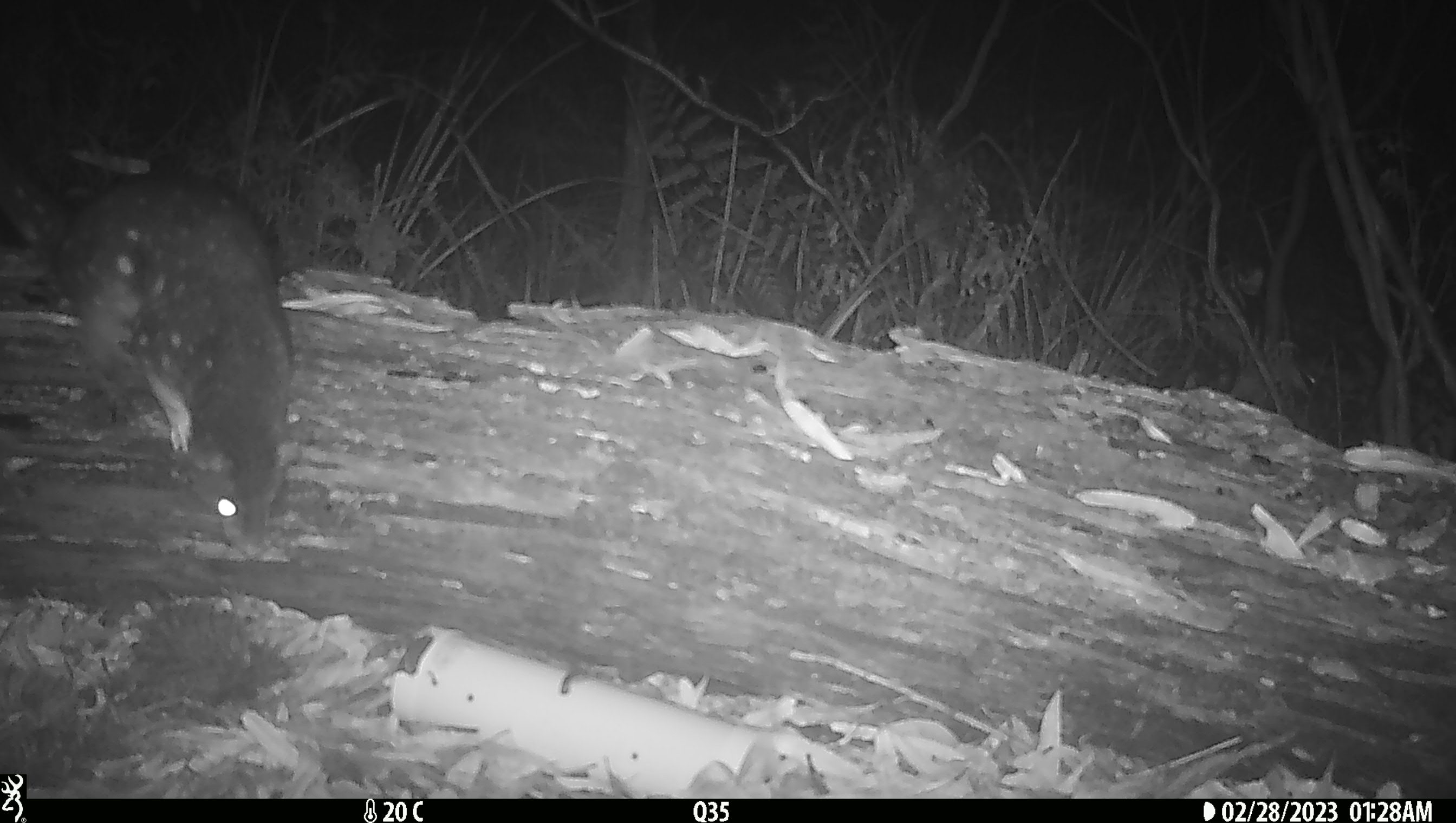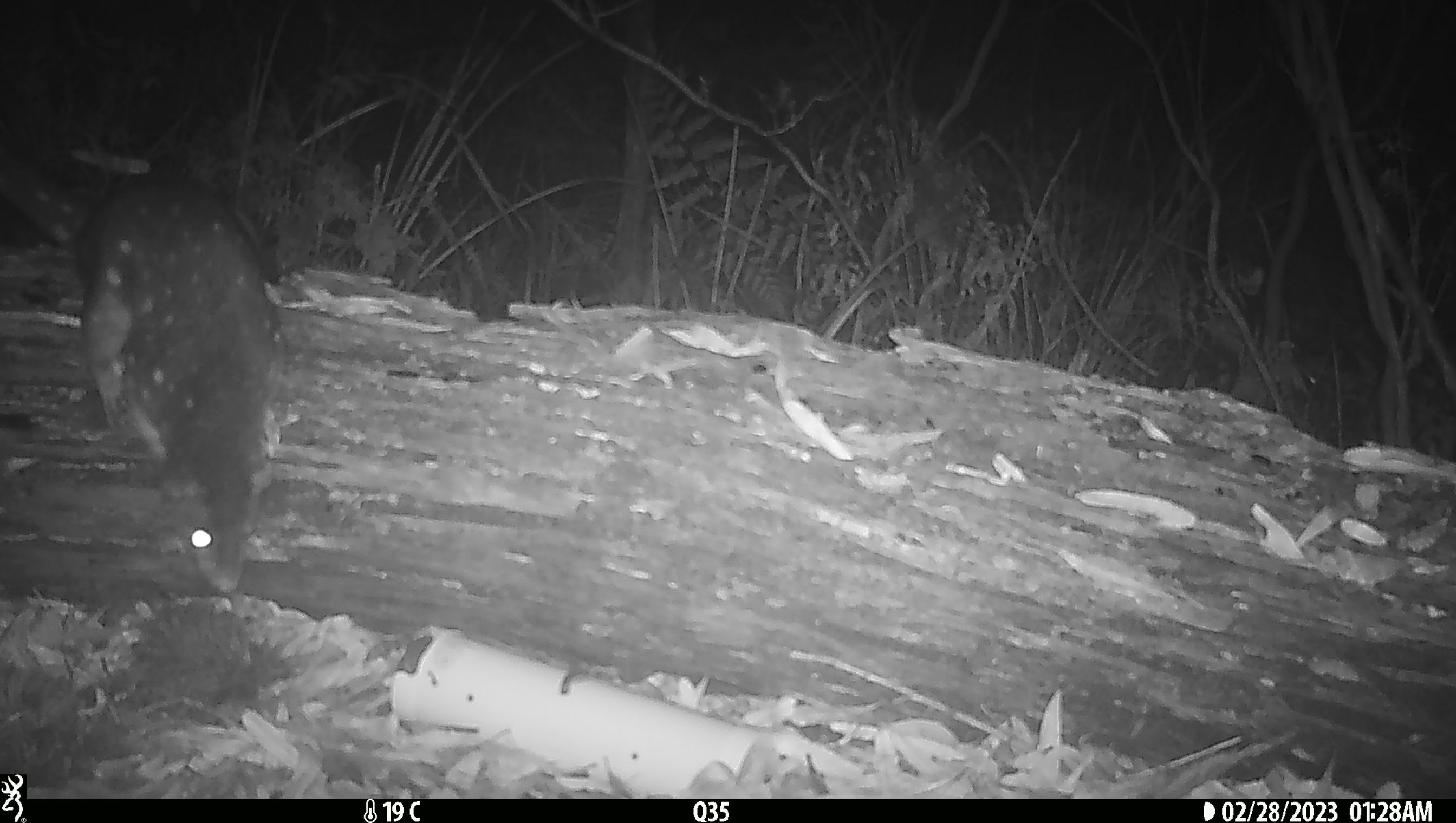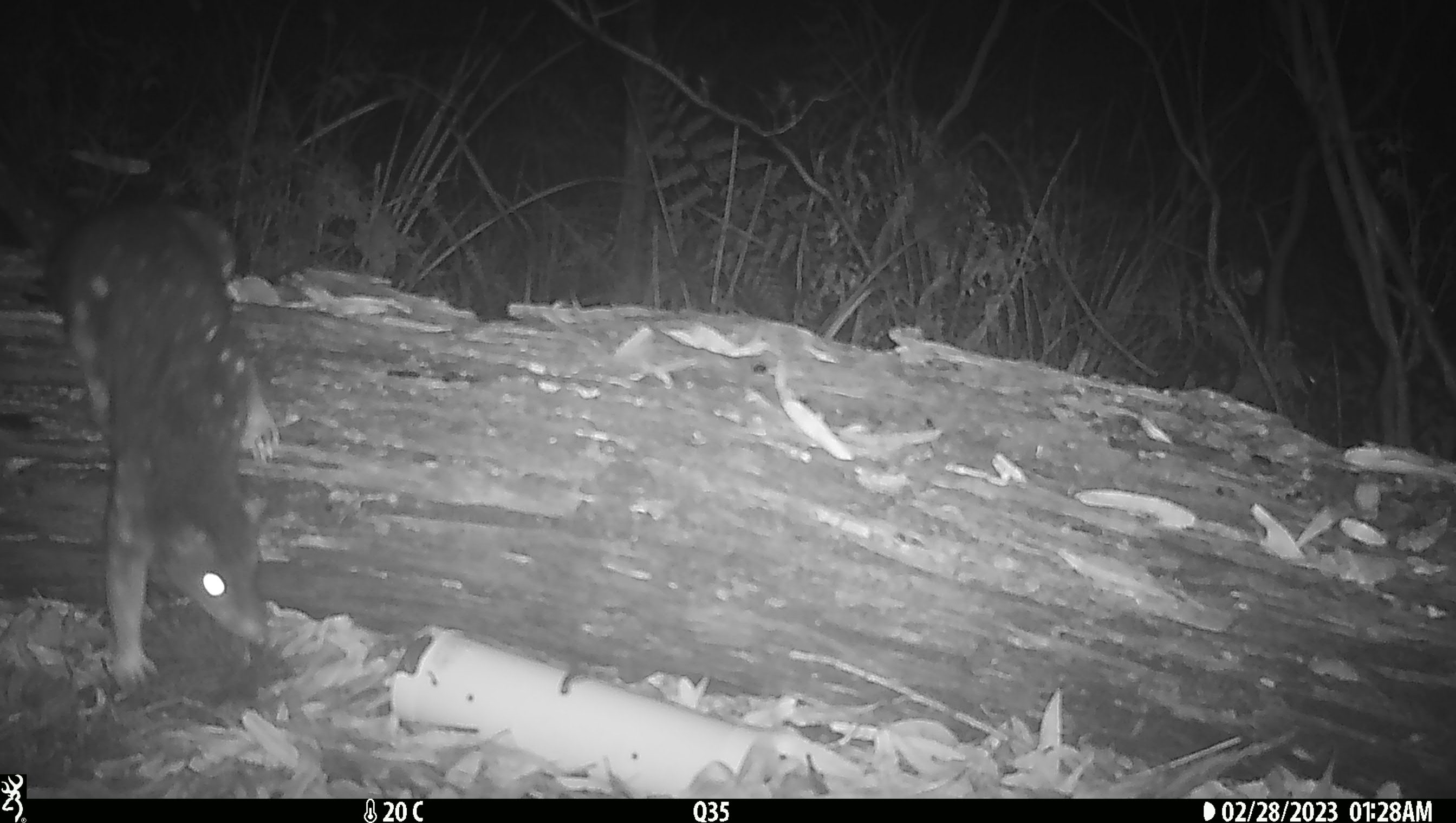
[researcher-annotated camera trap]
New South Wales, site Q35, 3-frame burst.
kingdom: Animalia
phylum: Chordata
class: Mammalia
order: Dasyuromorphia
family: Dasyuridae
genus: Dasyurus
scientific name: Dasyurus maculatus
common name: spotted-tailed quoll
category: quoll